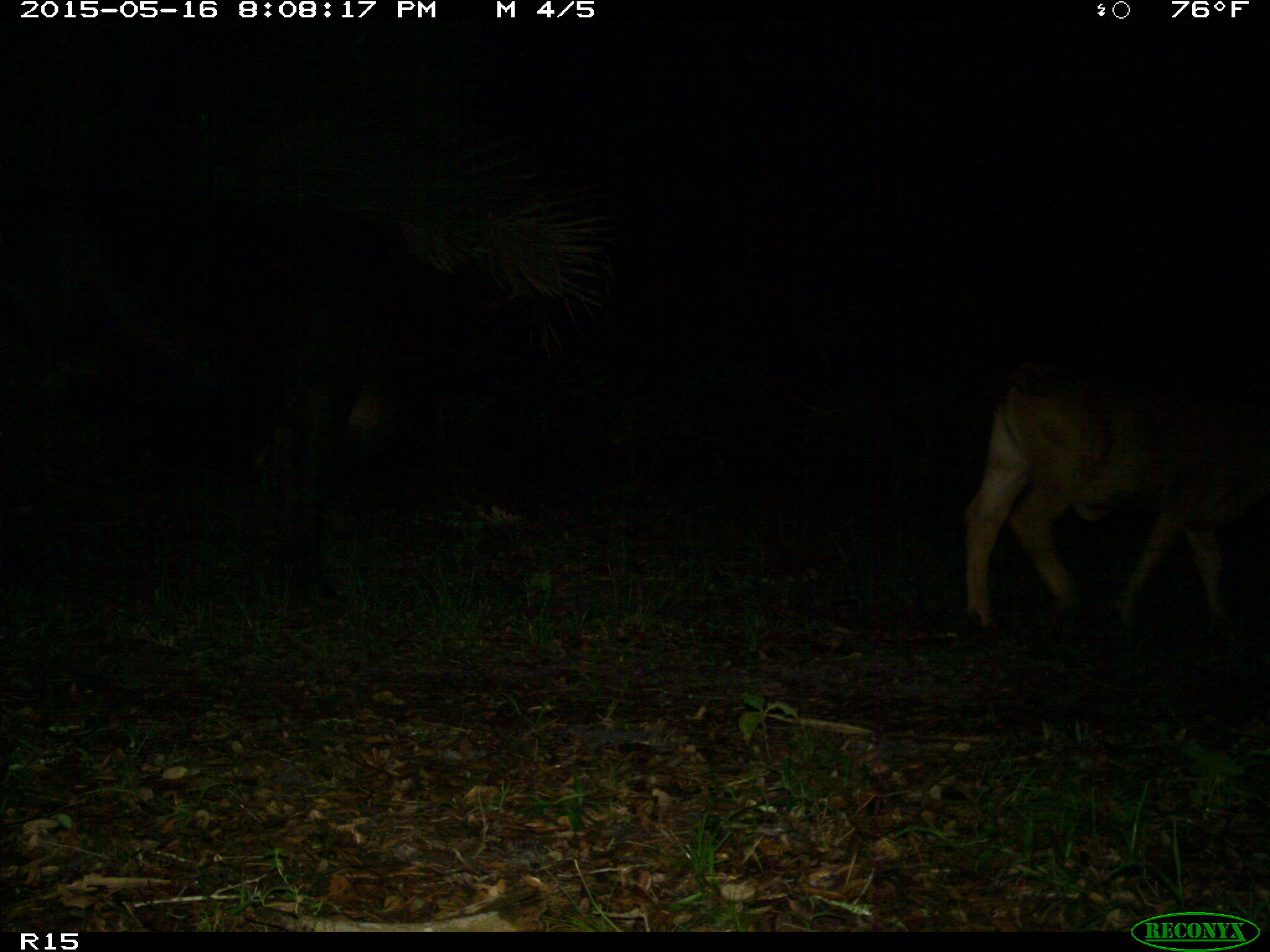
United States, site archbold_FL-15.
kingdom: Animalia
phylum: Chordata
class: Mammalia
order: Artiodactyla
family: Bovidae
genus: Bos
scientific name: Bos taurus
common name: domestic cow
Bos taurus (domestic cow).